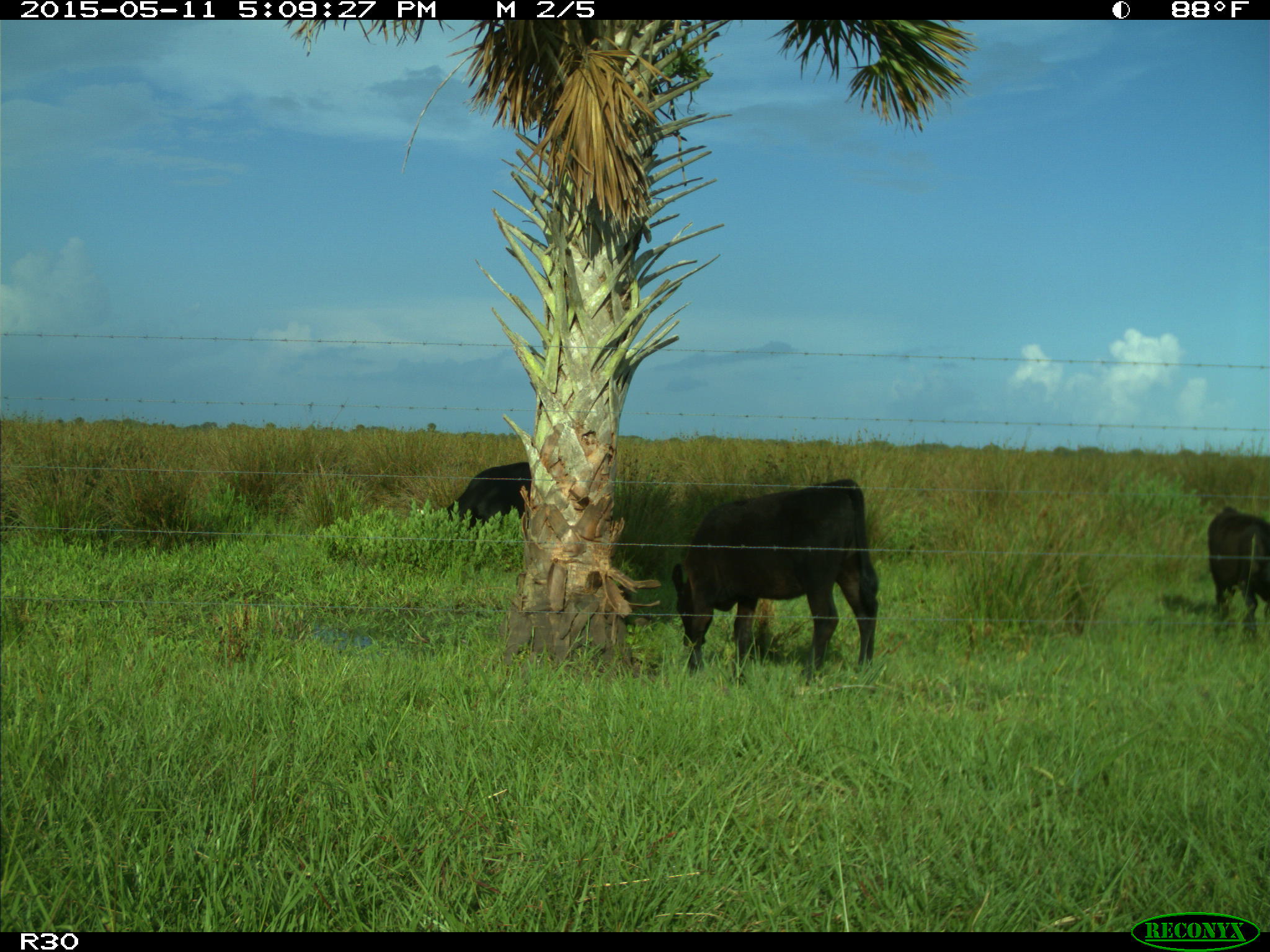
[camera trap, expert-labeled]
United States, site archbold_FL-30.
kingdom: Animalia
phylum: Chordata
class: Mammalia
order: Artiodactyla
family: Bovidae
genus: Bos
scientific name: Bos taurus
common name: domestic cow